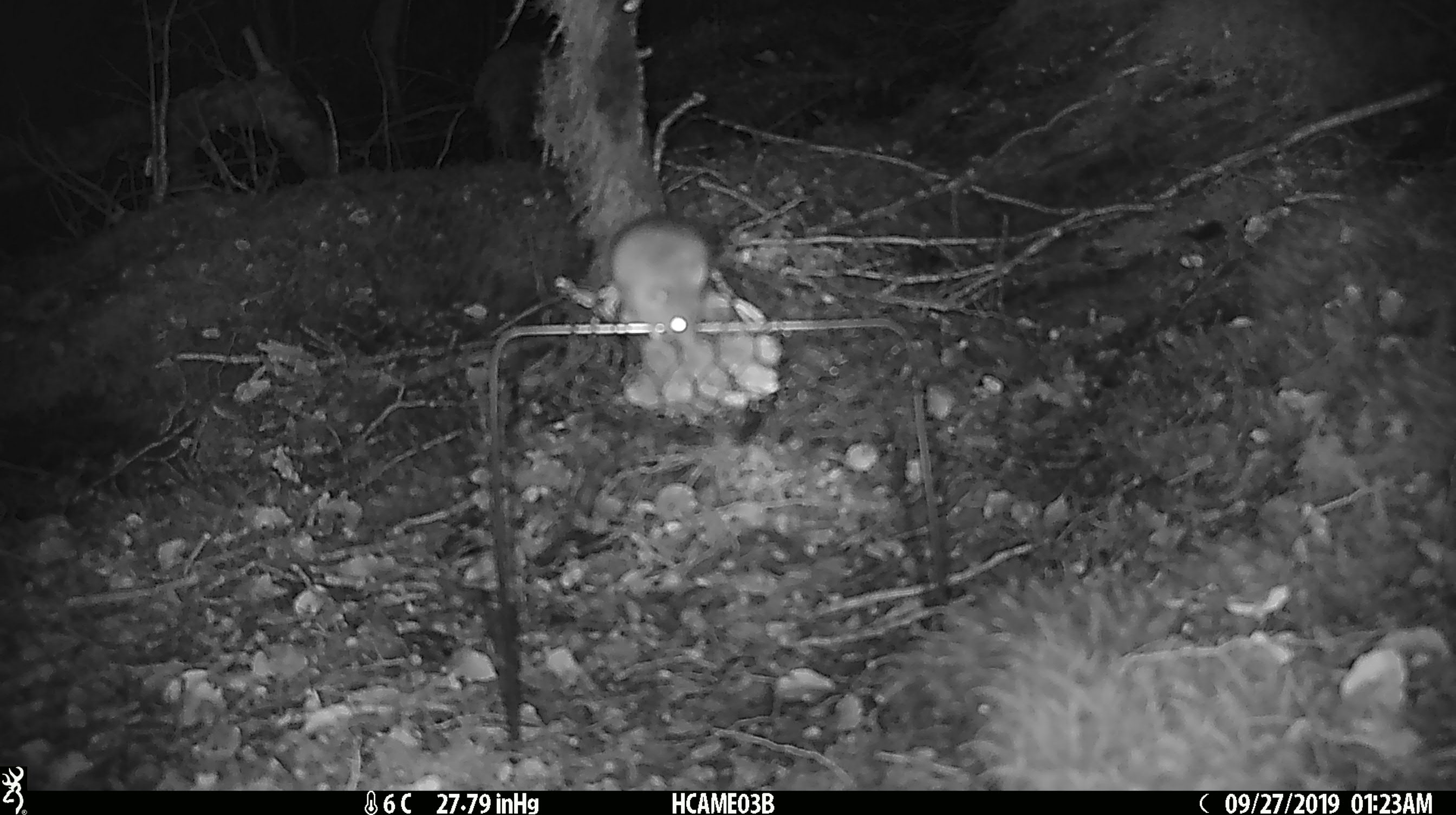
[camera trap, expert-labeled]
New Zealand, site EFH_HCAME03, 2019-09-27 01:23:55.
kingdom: Animalia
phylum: Chordata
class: Mammalia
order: Rodentia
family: Muridae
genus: Mus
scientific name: Mus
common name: mouse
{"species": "mouse (Mus)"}